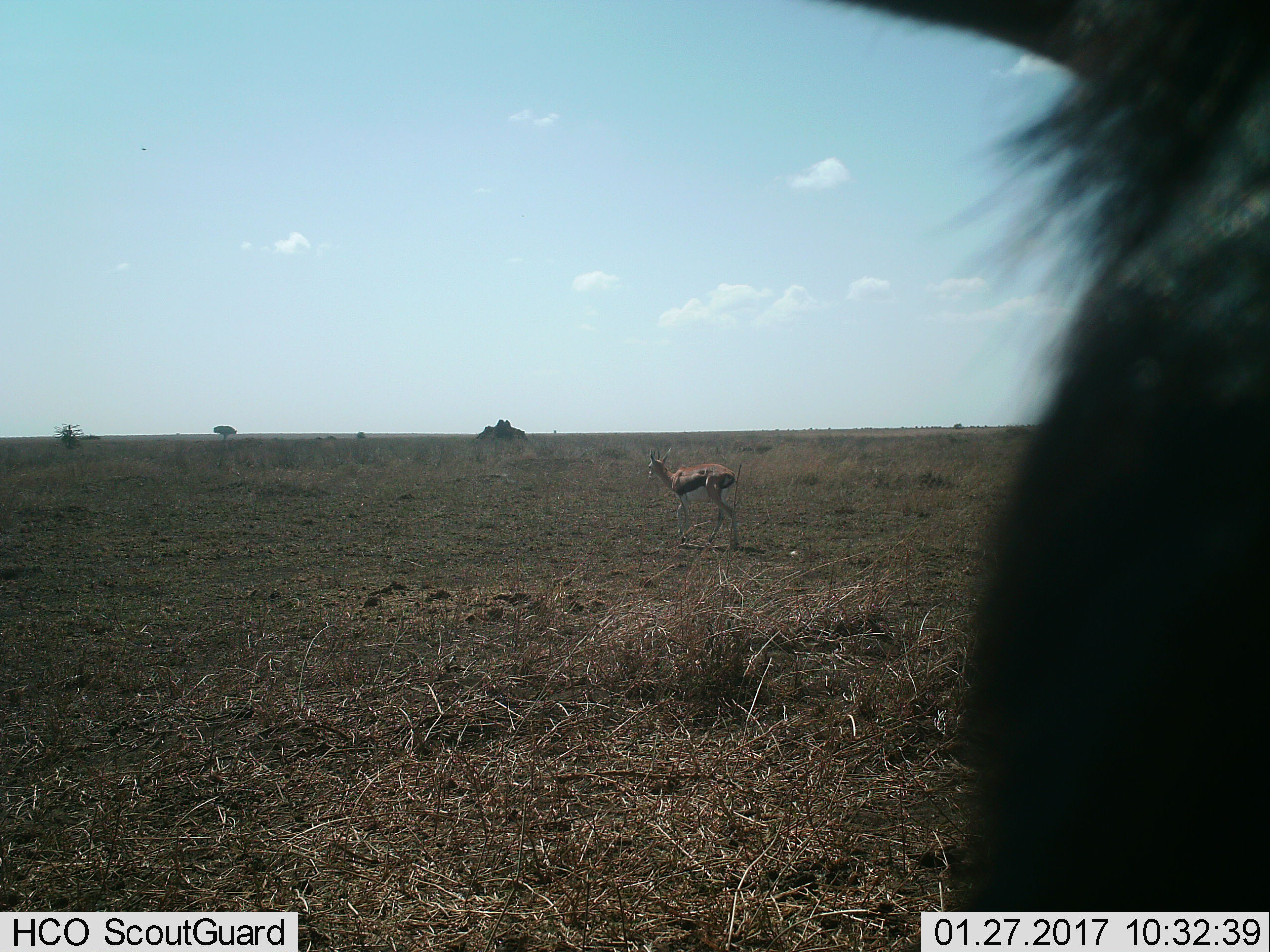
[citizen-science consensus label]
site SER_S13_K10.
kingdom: Animalia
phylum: Chordata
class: Mammalia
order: Artiodactyla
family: Bovidae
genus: Eudorcas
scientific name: Eudorcas thomsonii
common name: thomson's gazelle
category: gazellethomsons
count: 1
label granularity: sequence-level